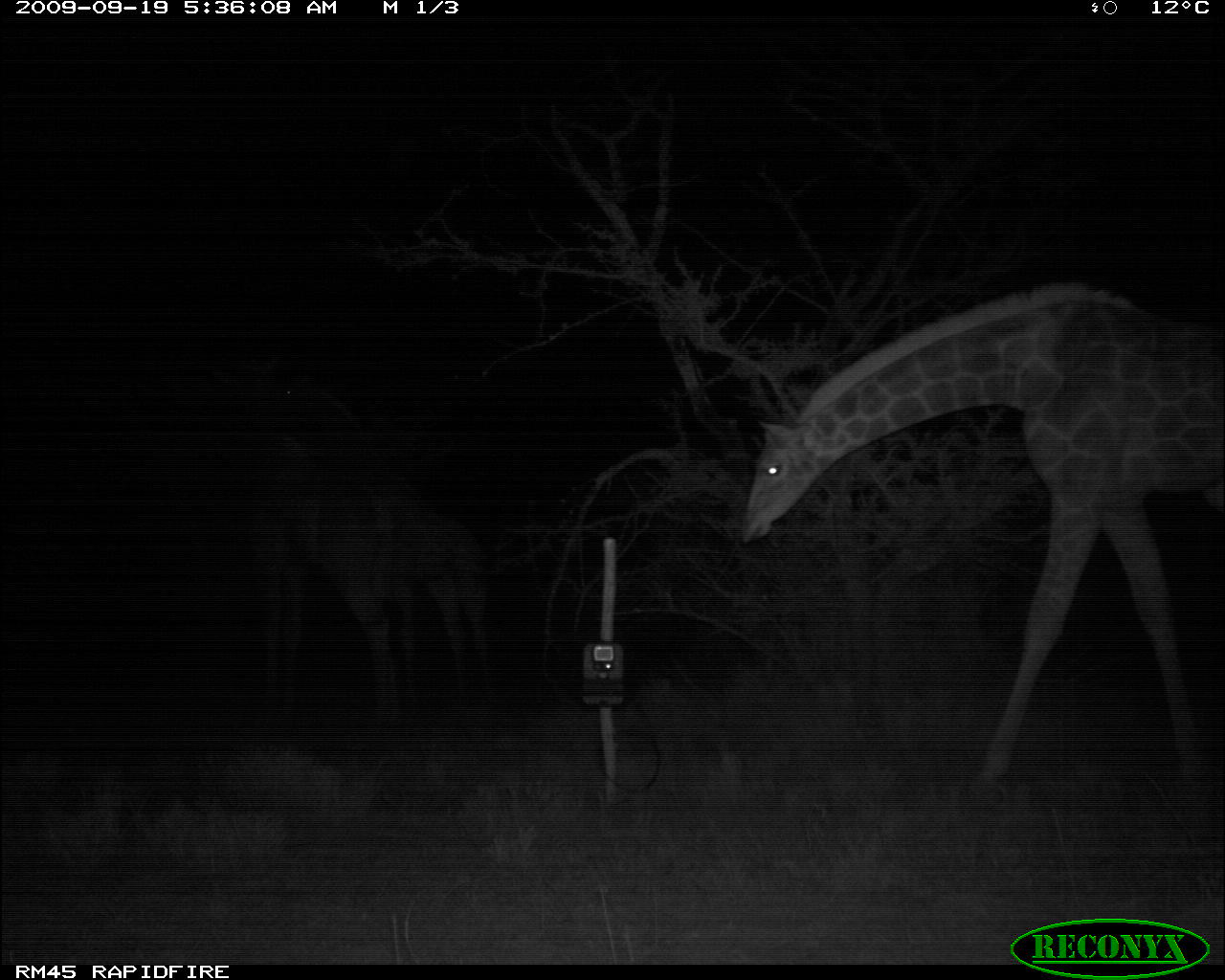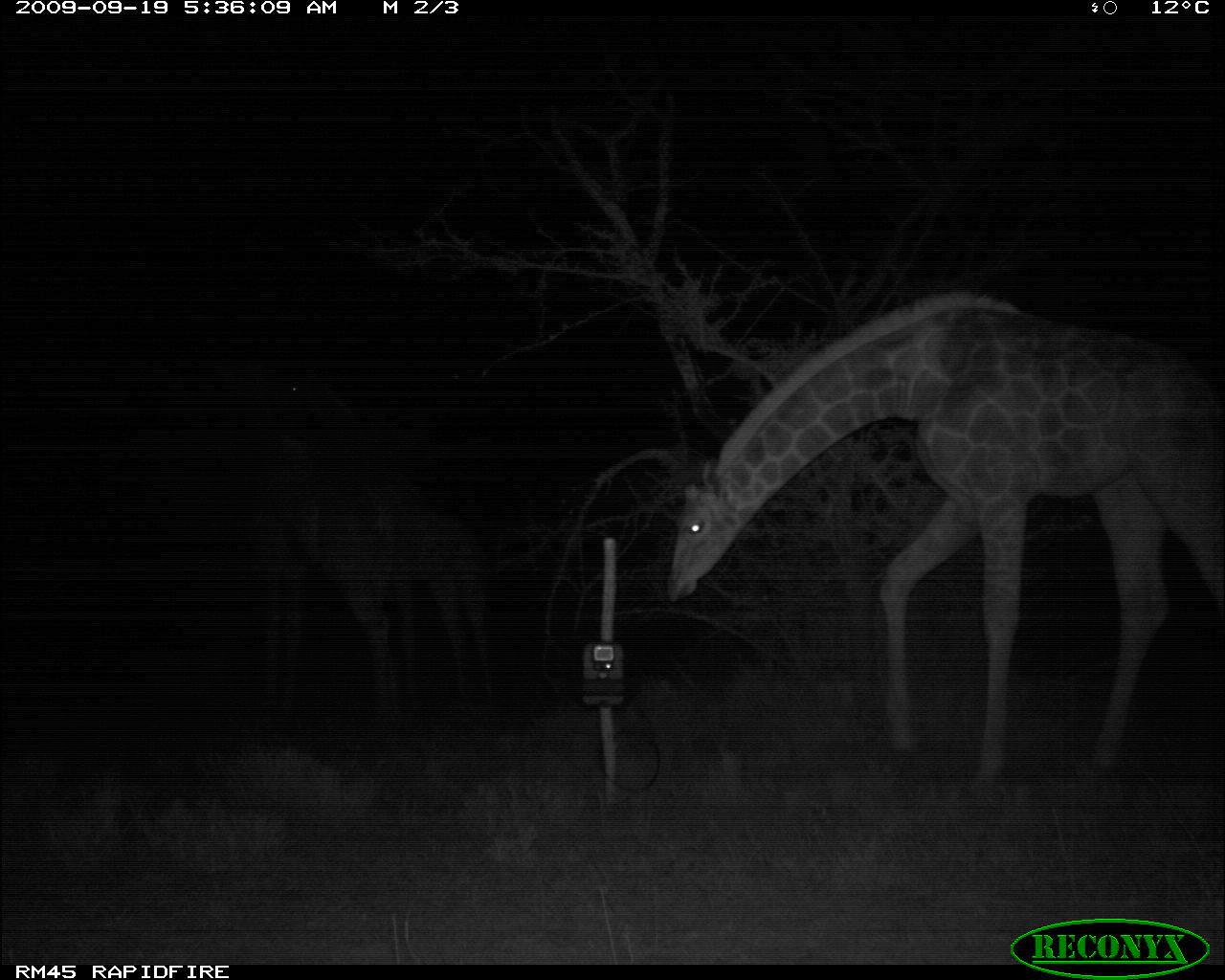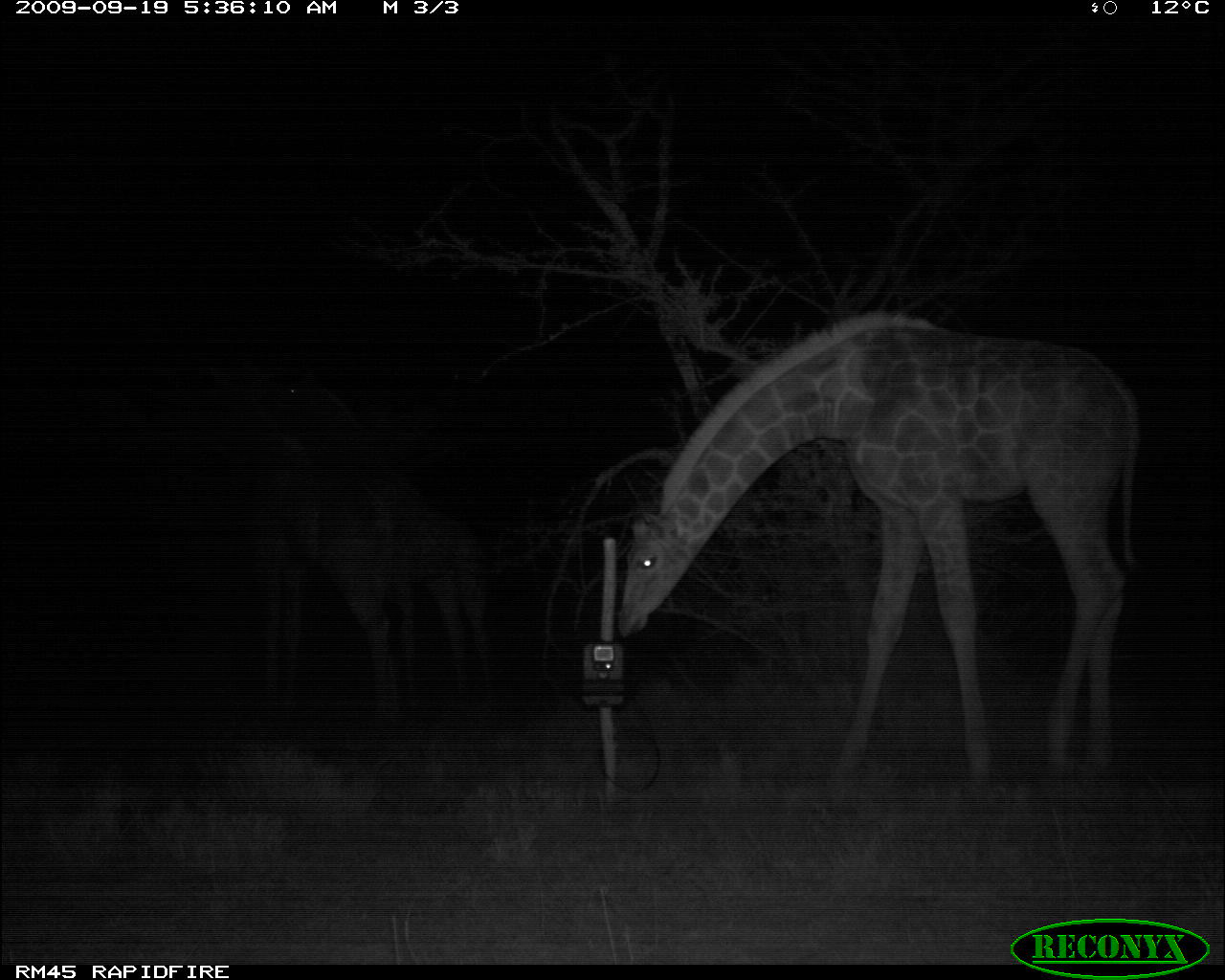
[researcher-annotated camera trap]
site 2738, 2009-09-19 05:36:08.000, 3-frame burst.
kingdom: Animalia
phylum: Chordata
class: Mammalia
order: Artiodactyla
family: Giraffidae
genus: Giraffa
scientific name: Giraffa camelopardalis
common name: giraffe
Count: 3.